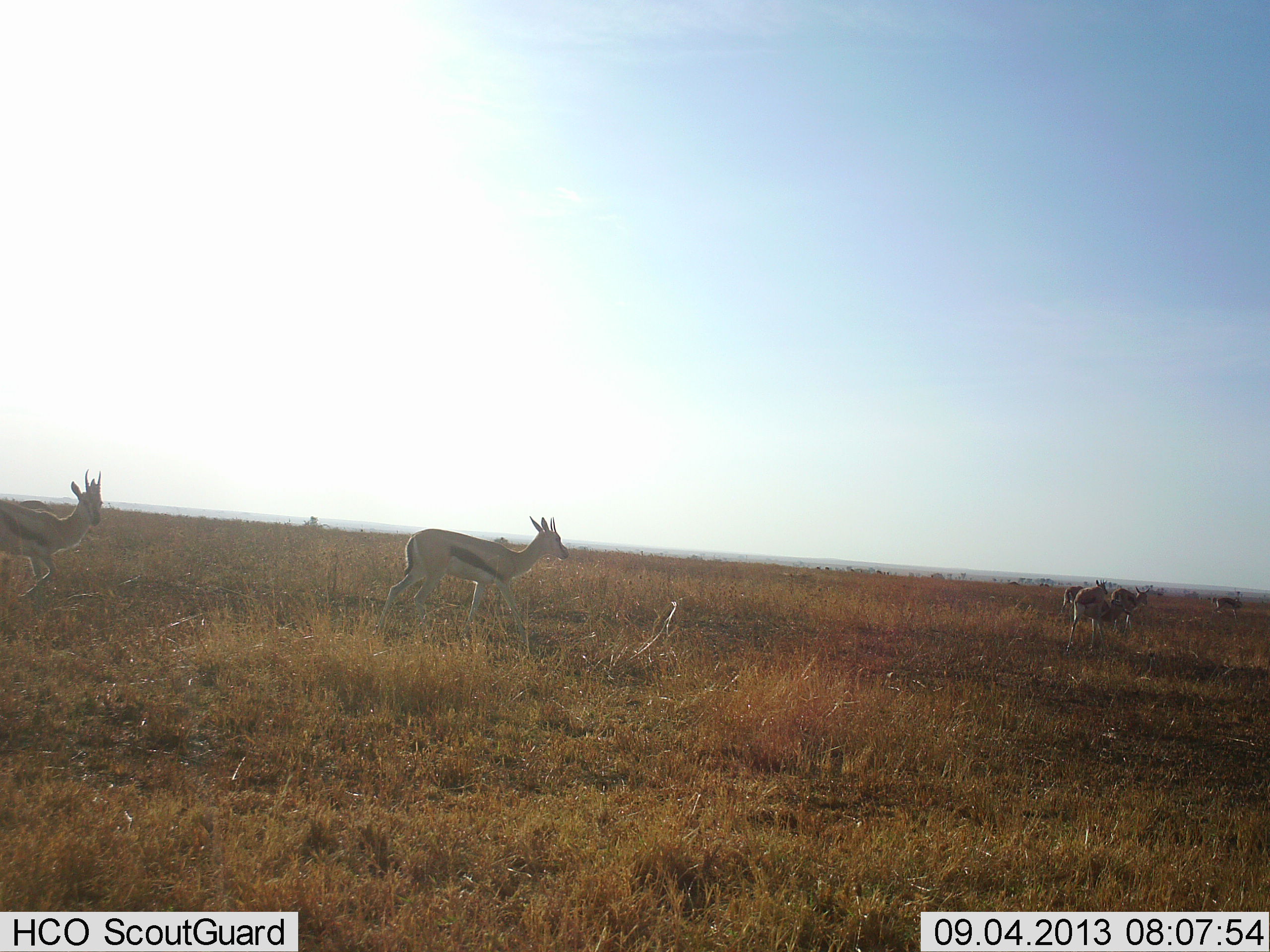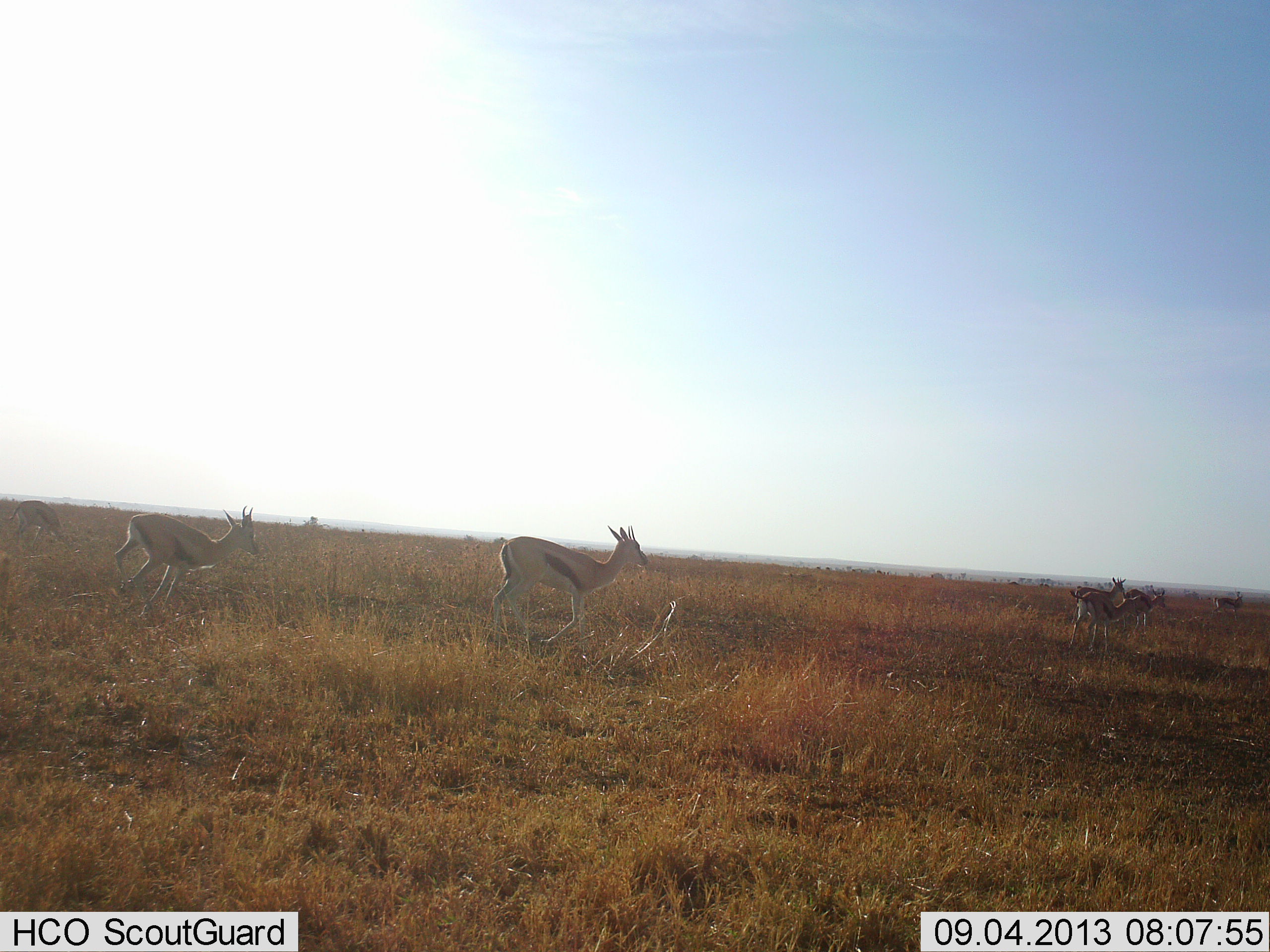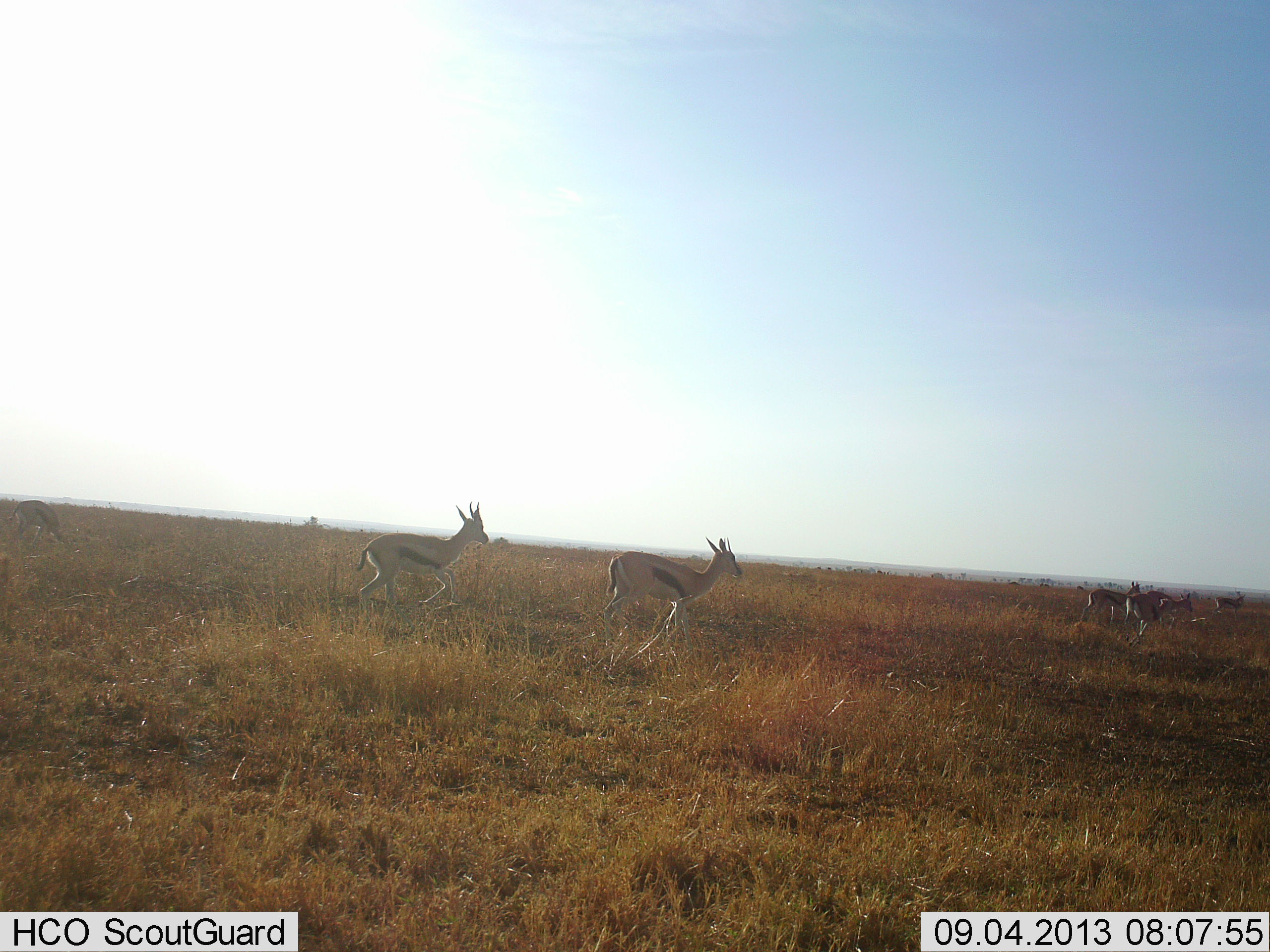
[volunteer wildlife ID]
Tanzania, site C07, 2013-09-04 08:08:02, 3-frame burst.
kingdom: Animalia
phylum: Chordata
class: Mammalia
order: Artiodactyla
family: Bovidae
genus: Eudorcas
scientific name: Eudorcas thomsonii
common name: thomson's gazelle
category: gazellethomsons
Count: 6.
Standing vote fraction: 50%.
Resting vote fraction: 0%.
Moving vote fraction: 100%.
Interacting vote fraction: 0%.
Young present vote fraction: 0%.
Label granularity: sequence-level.